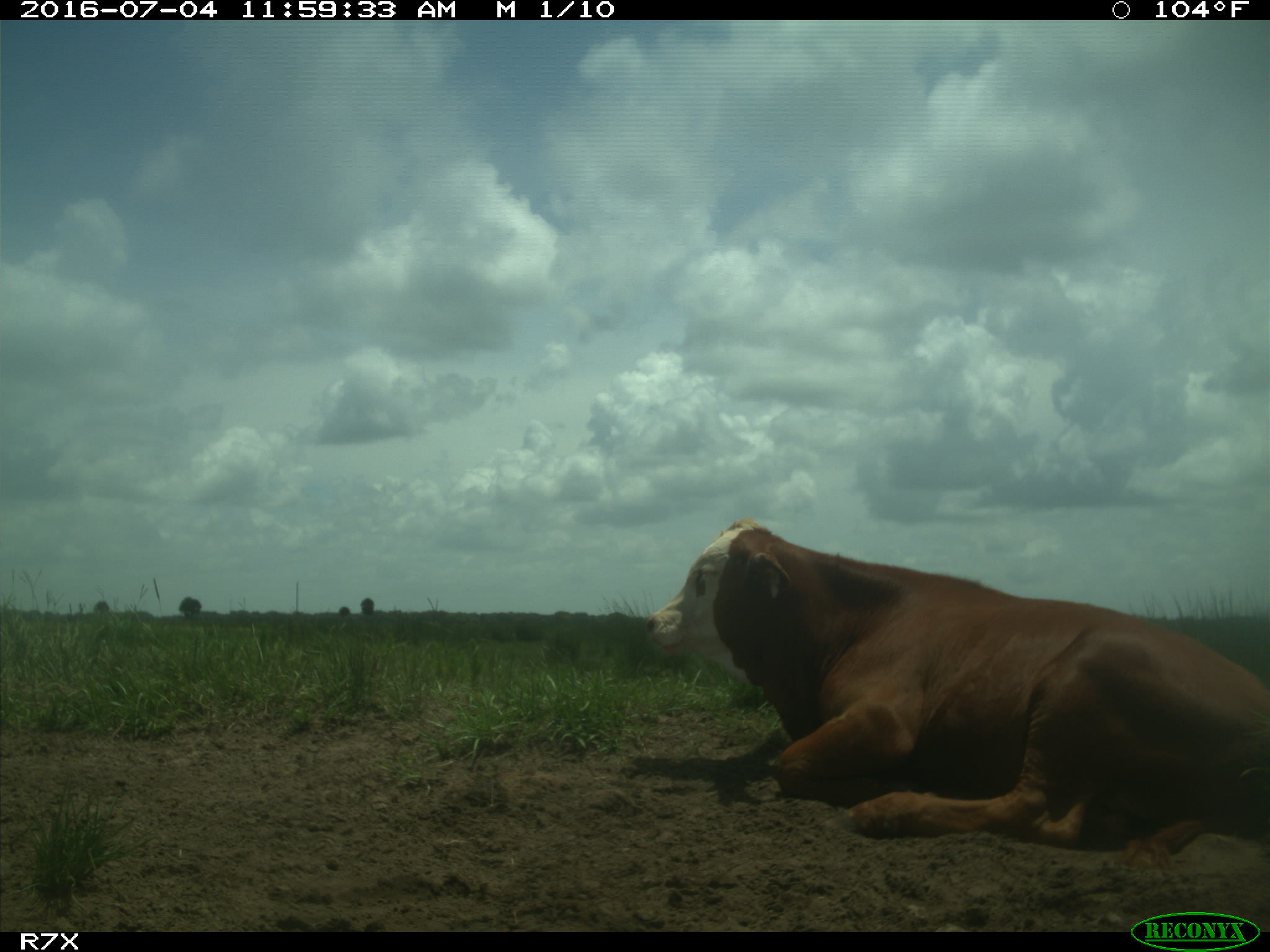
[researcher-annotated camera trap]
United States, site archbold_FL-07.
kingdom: Animalia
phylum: Chordata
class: Mammalia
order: Artiodactyla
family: Bovidae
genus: Bos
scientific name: Bos taurus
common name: domestic cow